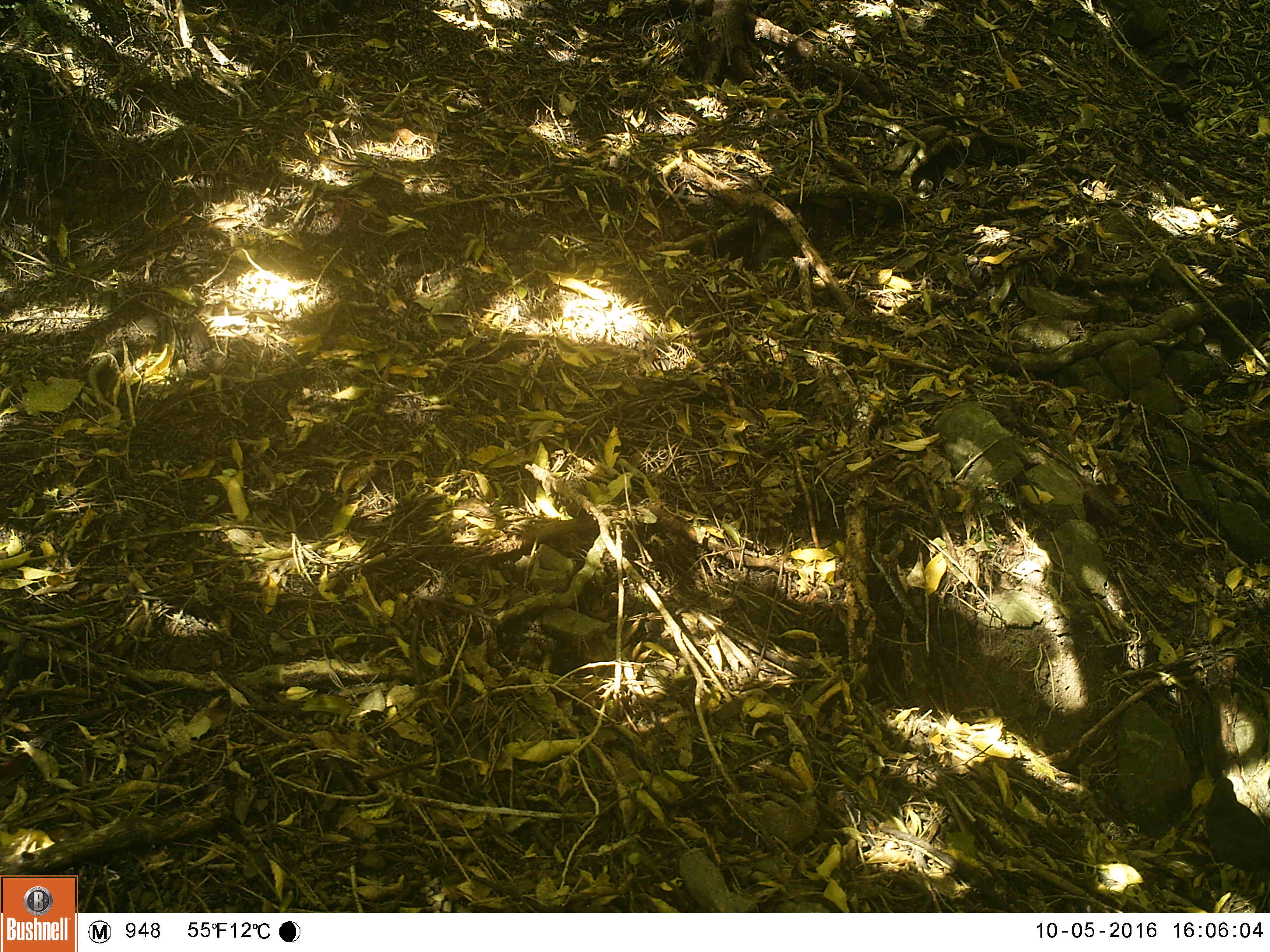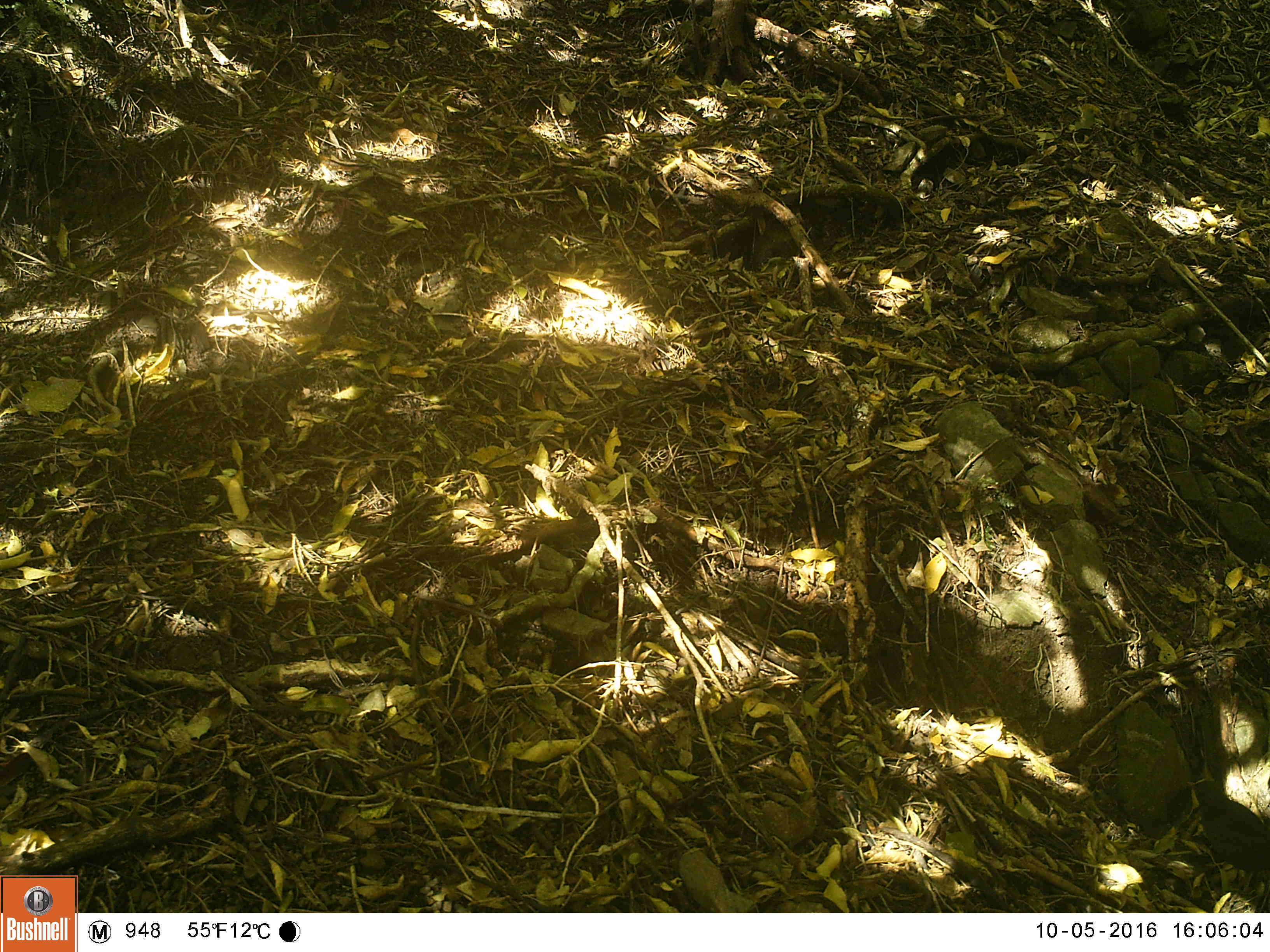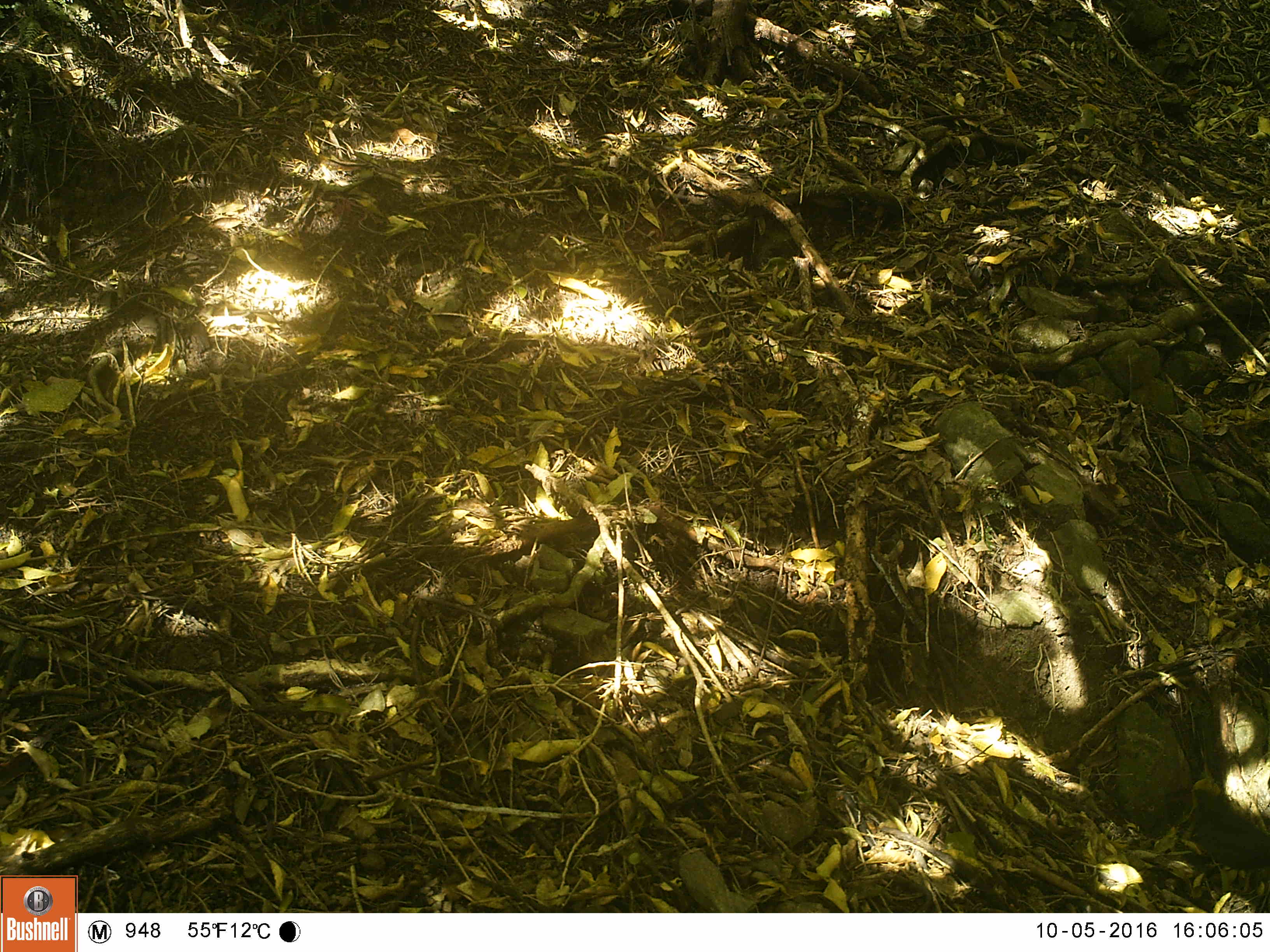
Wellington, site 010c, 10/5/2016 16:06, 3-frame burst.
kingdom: Animalia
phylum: Chordata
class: Aves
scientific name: Aves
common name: bird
Bird (Aves).